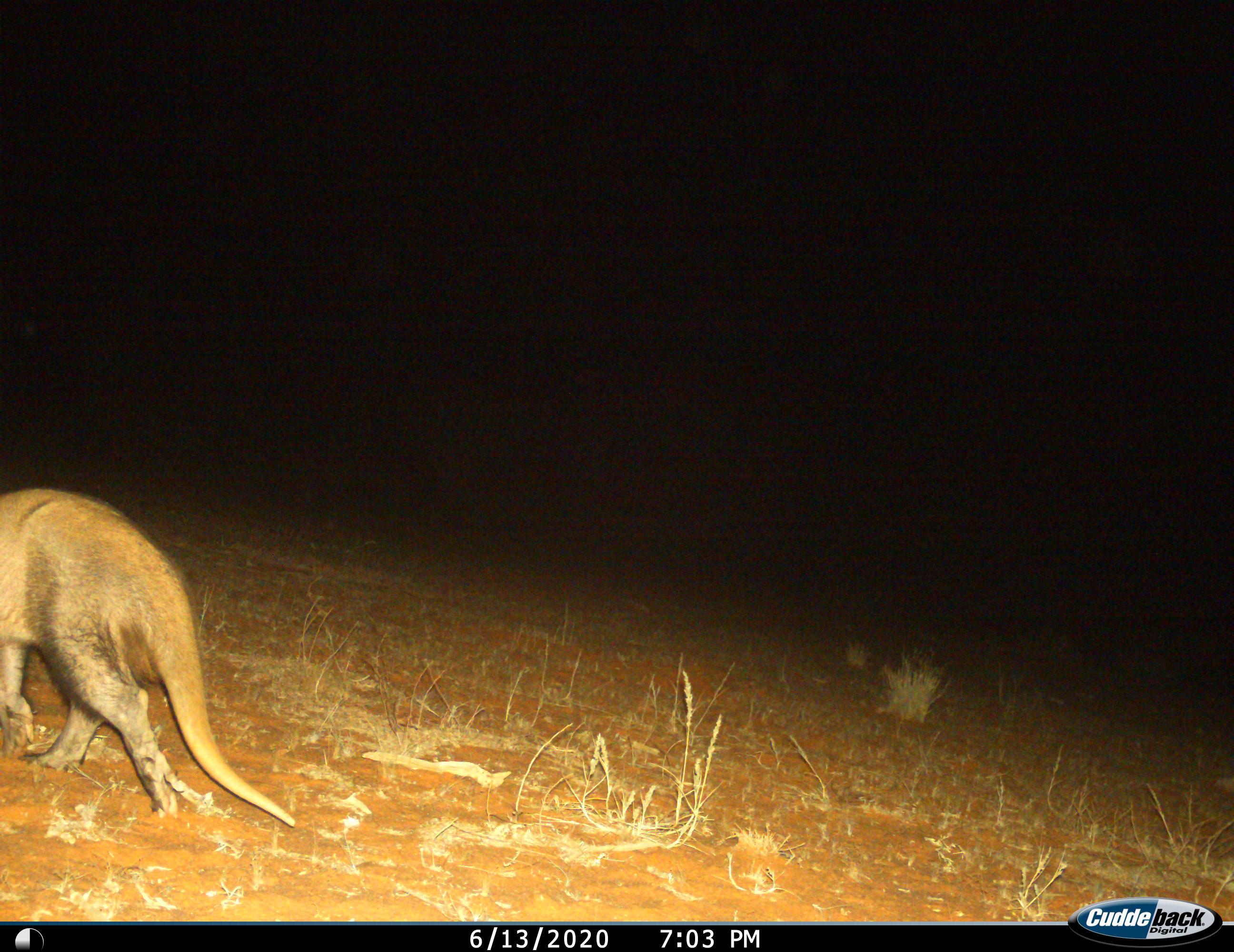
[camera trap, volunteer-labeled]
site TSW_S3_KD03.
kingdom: Animalia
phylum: Chordata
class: Mammalia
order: Tubulidentata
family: Orycteropodidae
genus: Orycteropus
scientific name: Orycteropus afer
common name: aardvark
Aardvark (Orycteropus afer), count 1. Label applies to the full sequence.